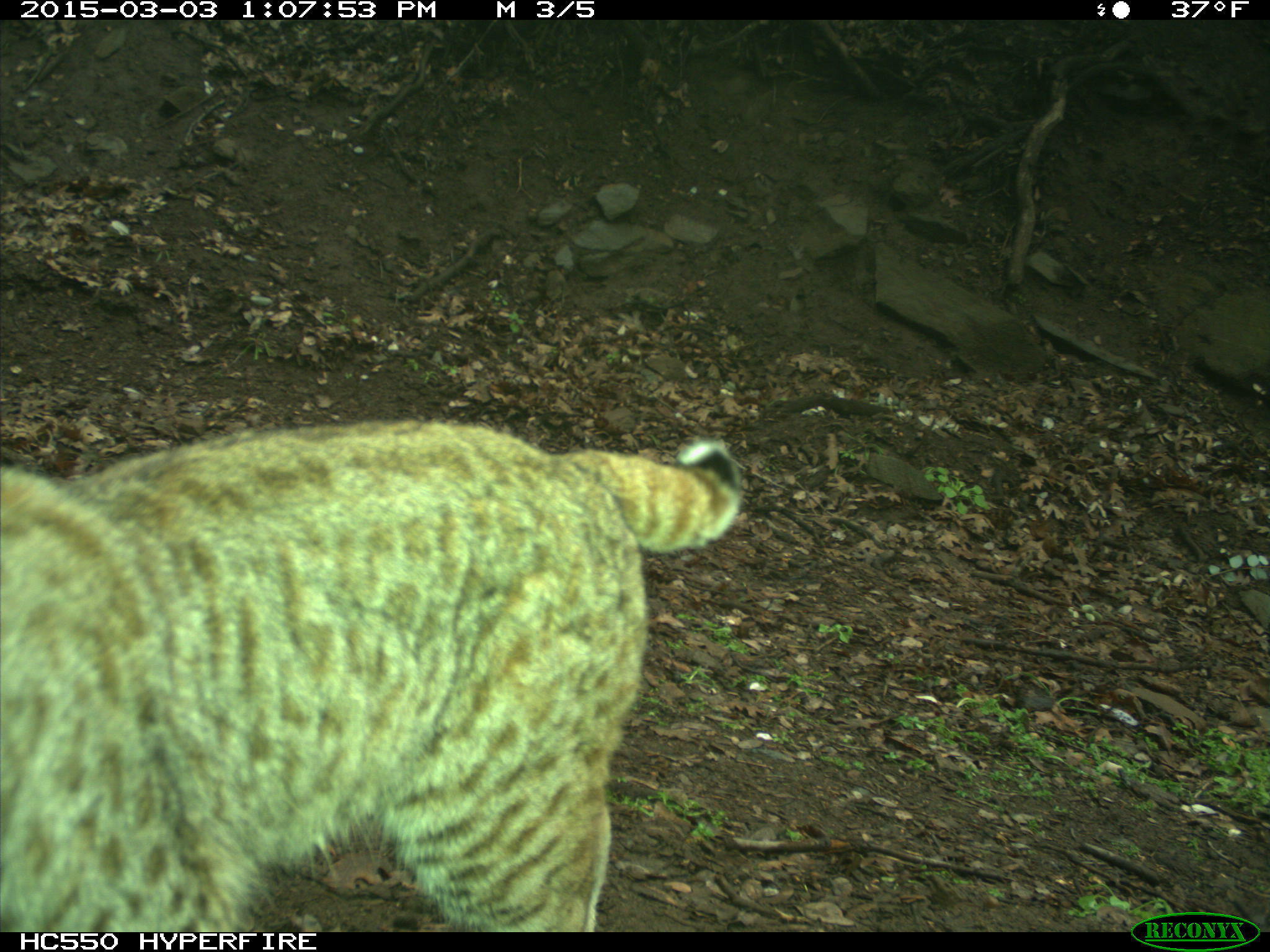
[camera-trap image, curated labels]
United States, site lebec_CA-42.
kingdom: Animalia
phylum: Chordata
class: Mammalia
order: Carnivora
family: Felidae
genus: Lynx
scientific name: Lynx rufus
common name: bobcat